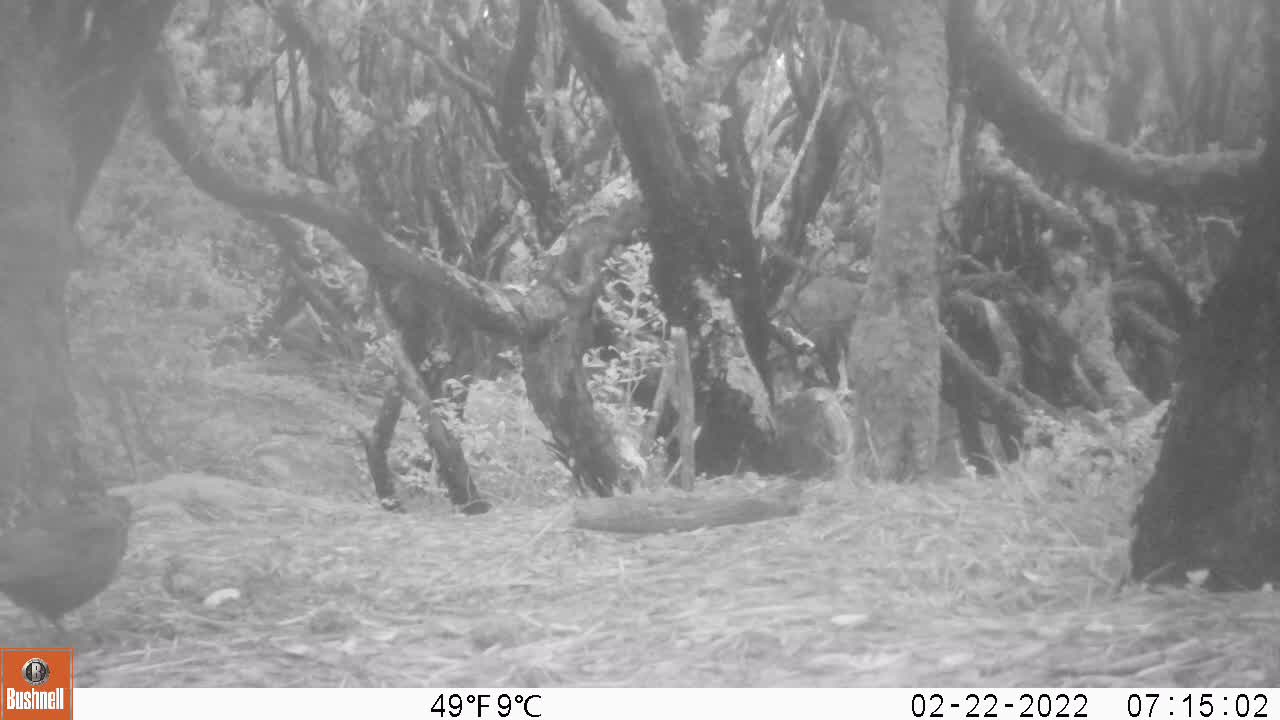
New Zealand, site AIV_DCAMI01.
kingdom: Animalia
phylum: Chordata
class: Aves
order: Passeriformes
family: Turdidae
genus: Turdus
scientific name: Turdus merula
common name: eurasian blackbird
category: blackbird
Blackbird (eurasian blackbird) (Turdus merula).